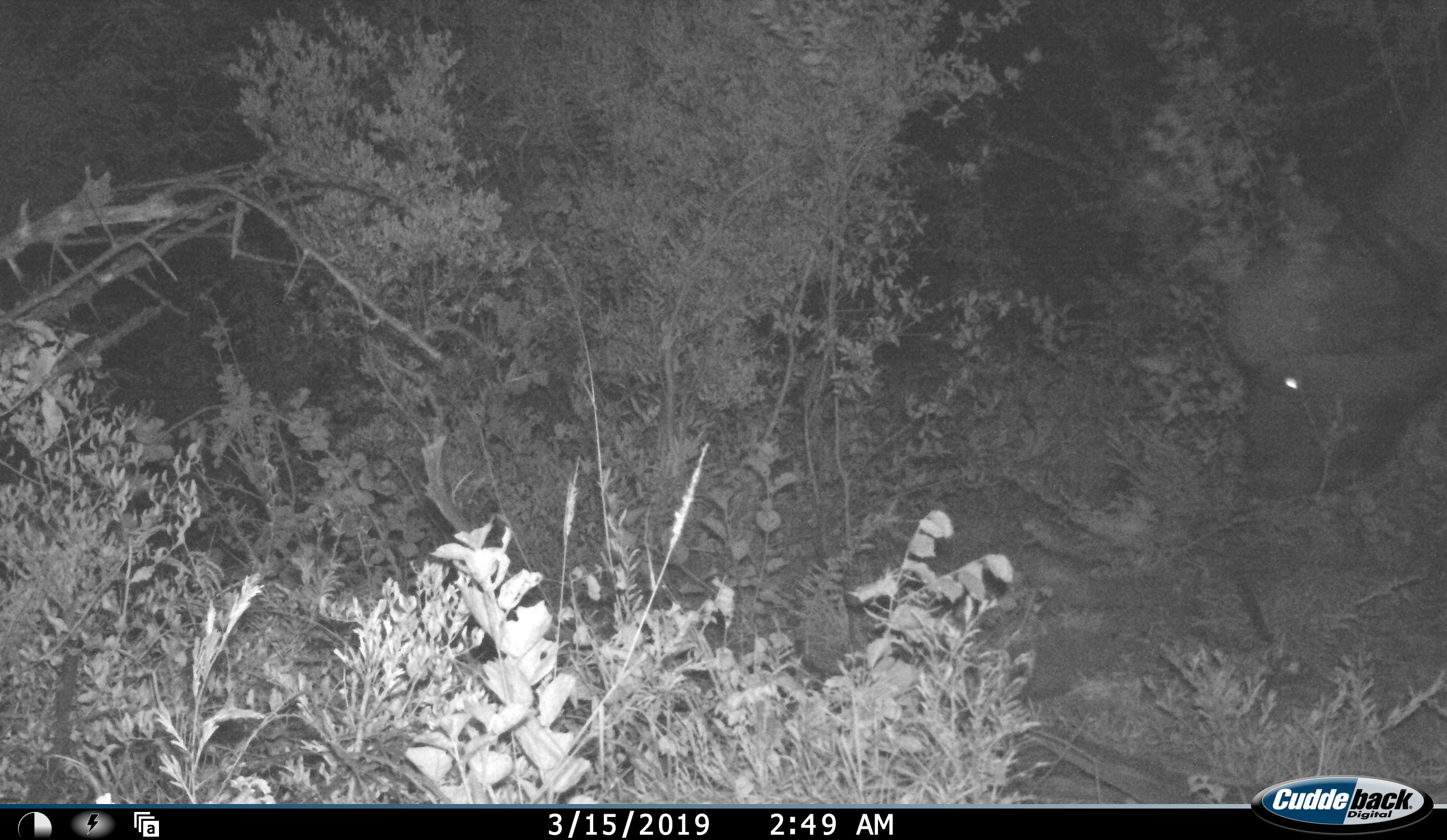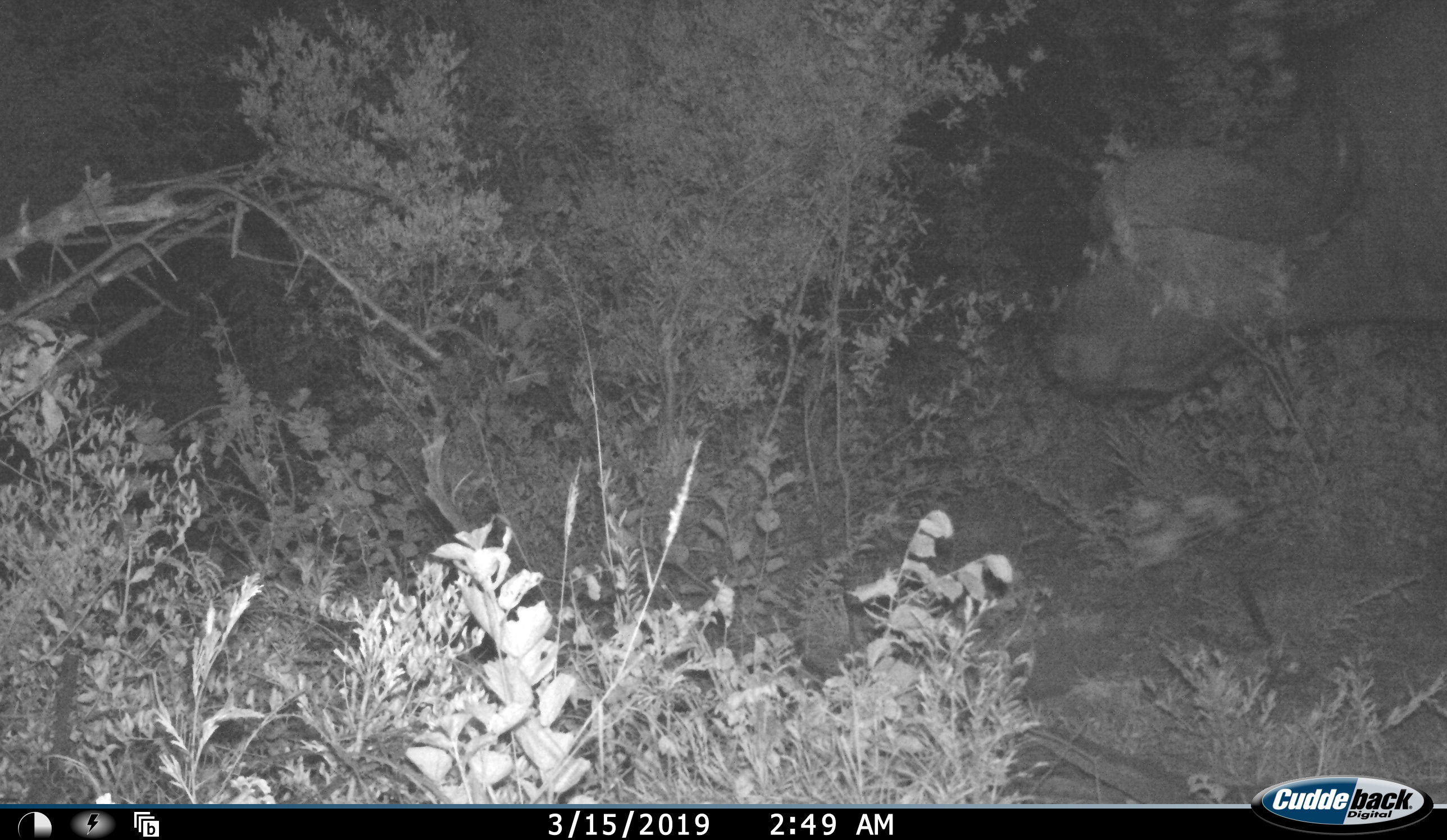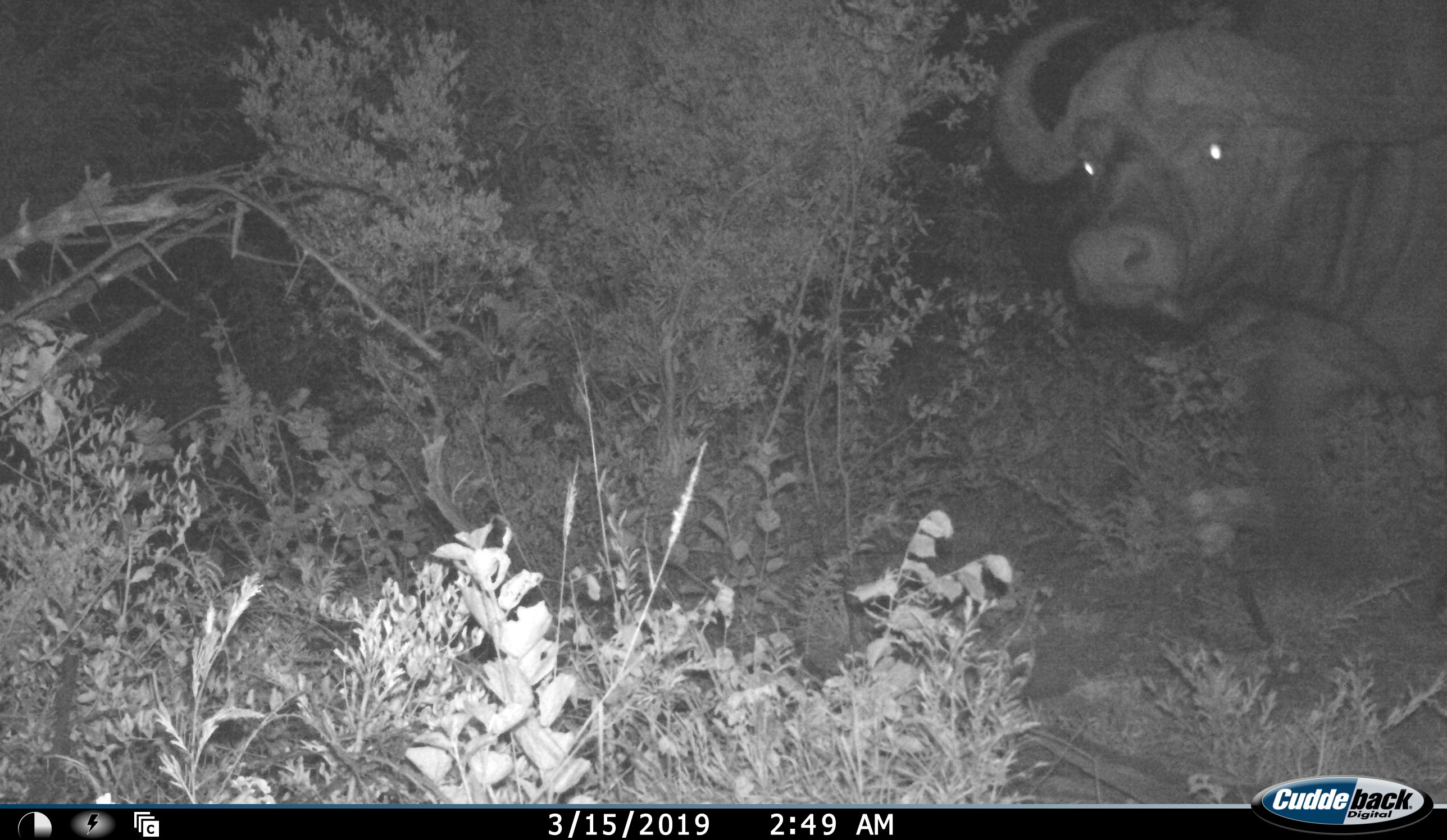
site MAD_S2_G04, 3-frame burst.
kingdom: Animalia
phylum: Chordata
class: Mammalia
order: Artiodactyla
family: Bovidae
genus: Syncerus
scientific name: Syncerus caffer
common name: african buffalo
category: buffalo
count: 1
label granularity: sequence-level